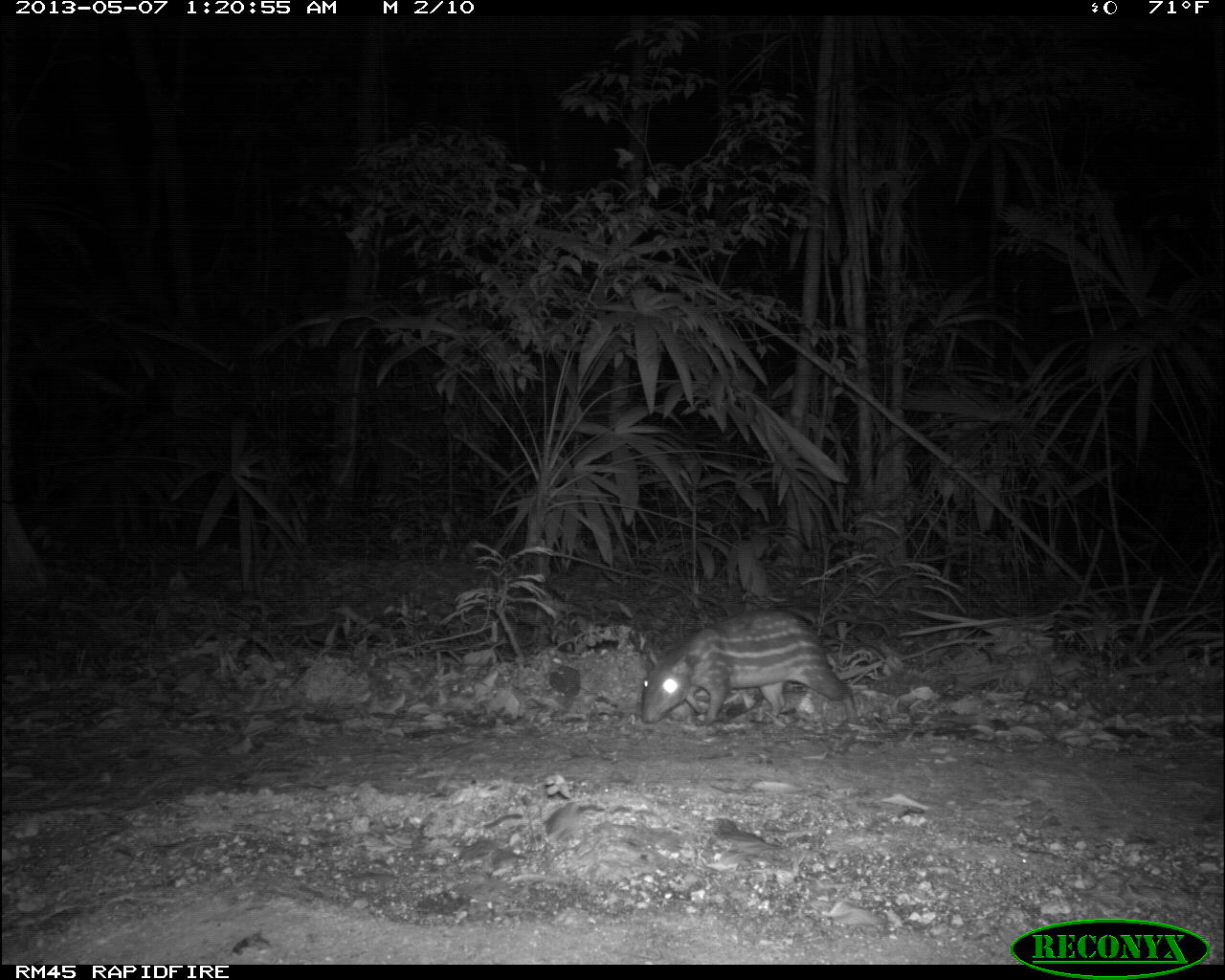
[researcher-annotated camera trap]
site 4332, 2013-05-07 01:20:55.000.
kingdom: Animalia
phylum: Chordata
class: Mammalia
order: Rodentia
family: Cuniculidae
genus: Cuniculus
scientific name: Cuniculus paca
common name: lowland paca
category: agouti paca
Agouti paca (lowland paca) (Cuniculus paca), count 1.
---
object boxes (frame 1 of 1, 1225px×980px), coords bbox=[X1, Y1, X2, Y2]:
agouti paca: bbox=[640, 609, 861, 725]